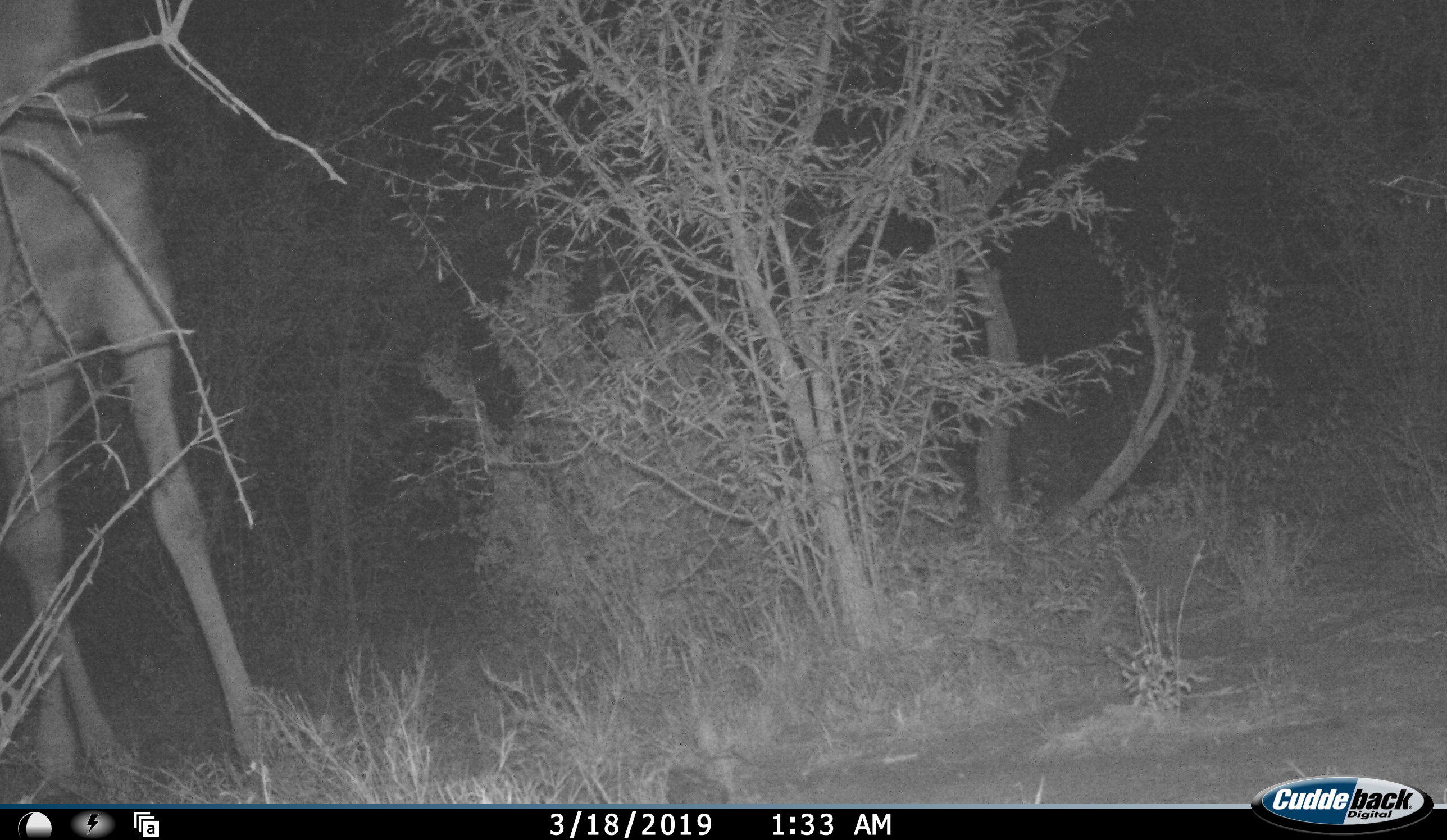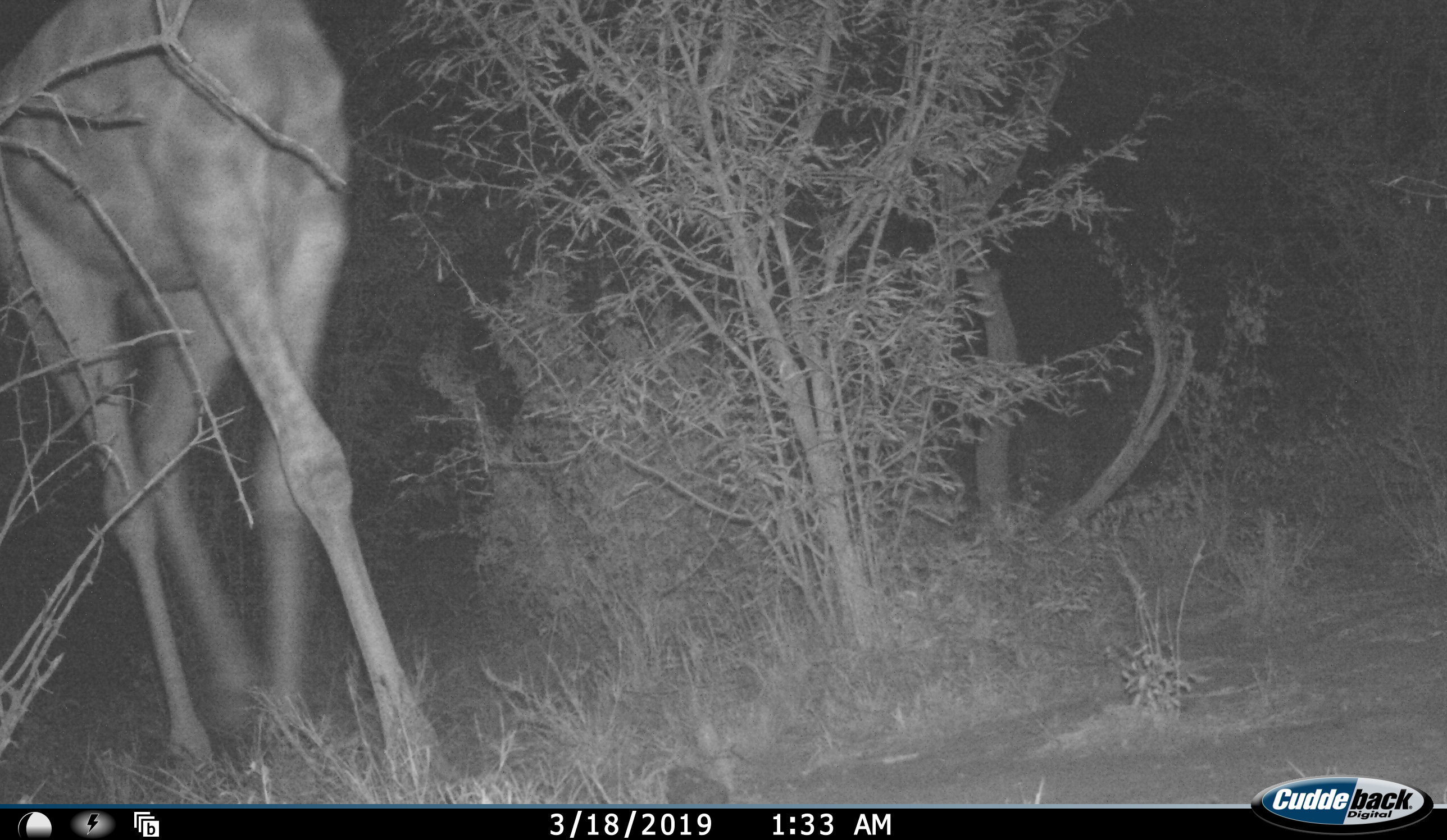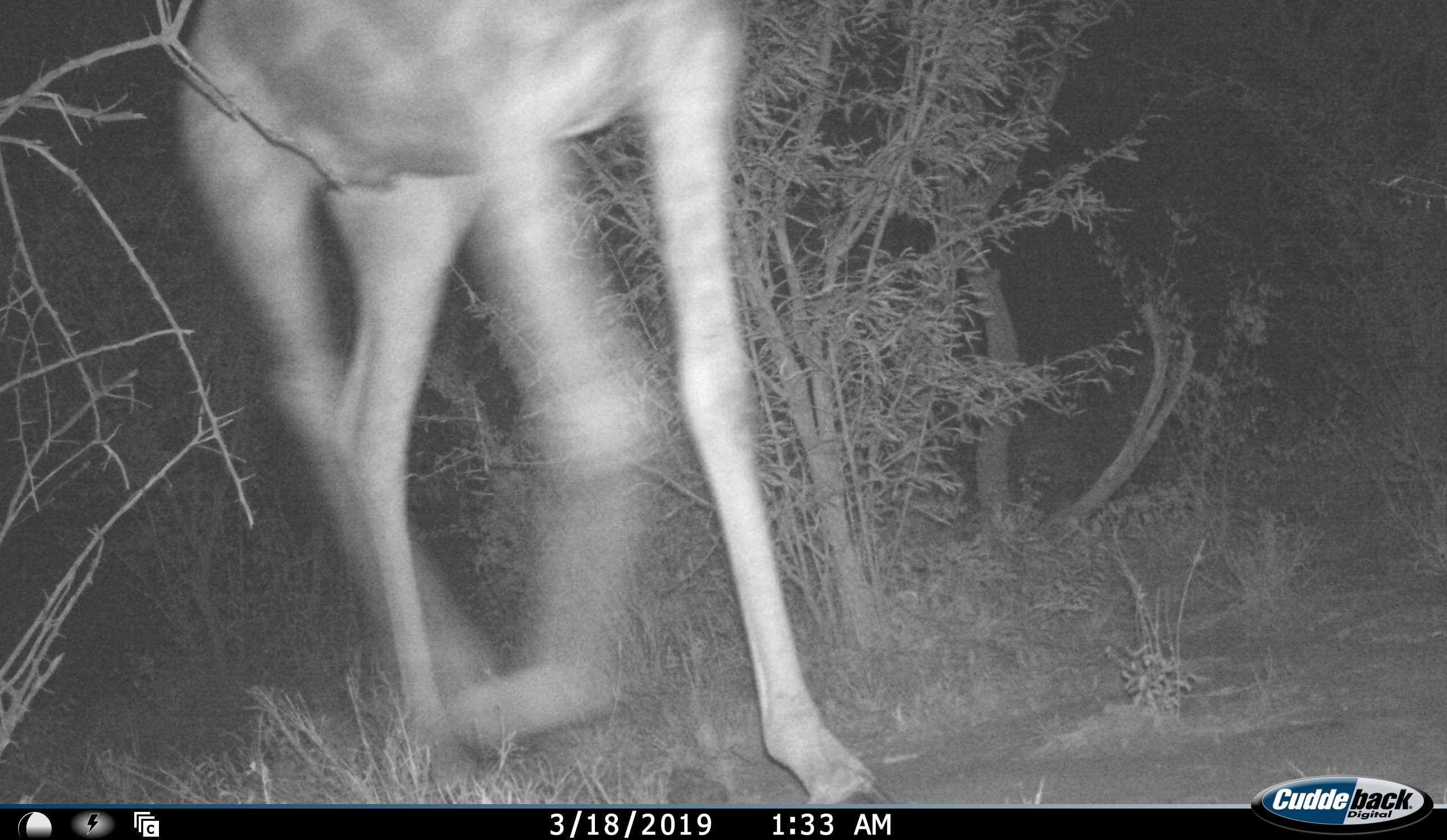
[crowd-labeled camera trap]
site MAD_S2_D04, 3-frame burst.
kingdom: Animalia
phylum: Chordata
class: Mammalia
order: Artiodactyla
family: Giraffidae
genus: Giraffa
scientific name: Giraffa camelopardalis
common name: giraffe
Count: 1.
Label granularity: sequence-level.